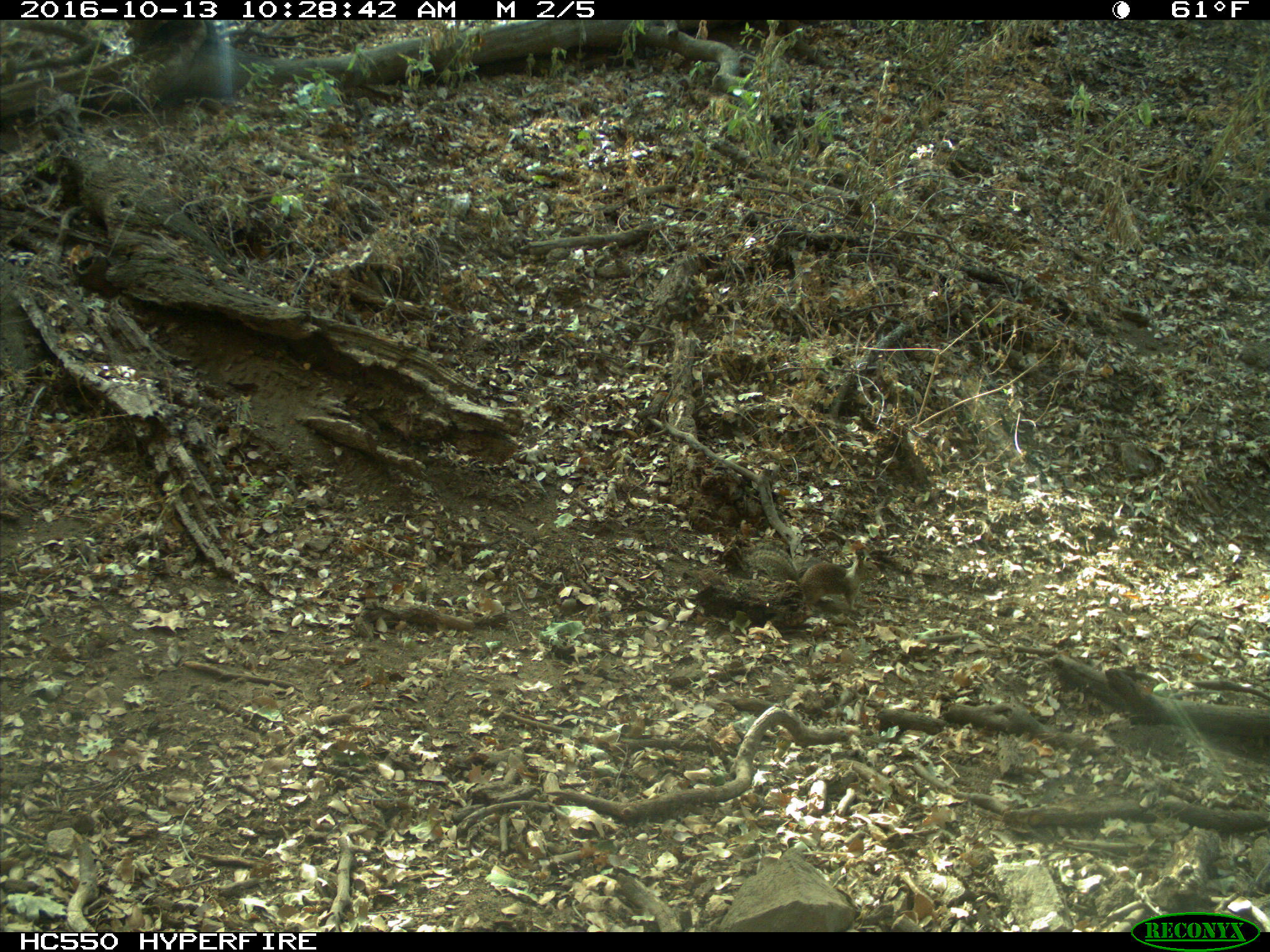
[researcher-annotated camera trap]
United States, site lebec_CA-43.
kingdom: Animalia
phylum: Chordata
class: Mammalia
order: Rodentia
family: Sciuridae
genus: Otospermophilus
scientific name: Otospermophilus beecheyi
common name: california ground squirrel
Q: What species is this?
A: Otospermophilus beecheyi (california ground squirrel).